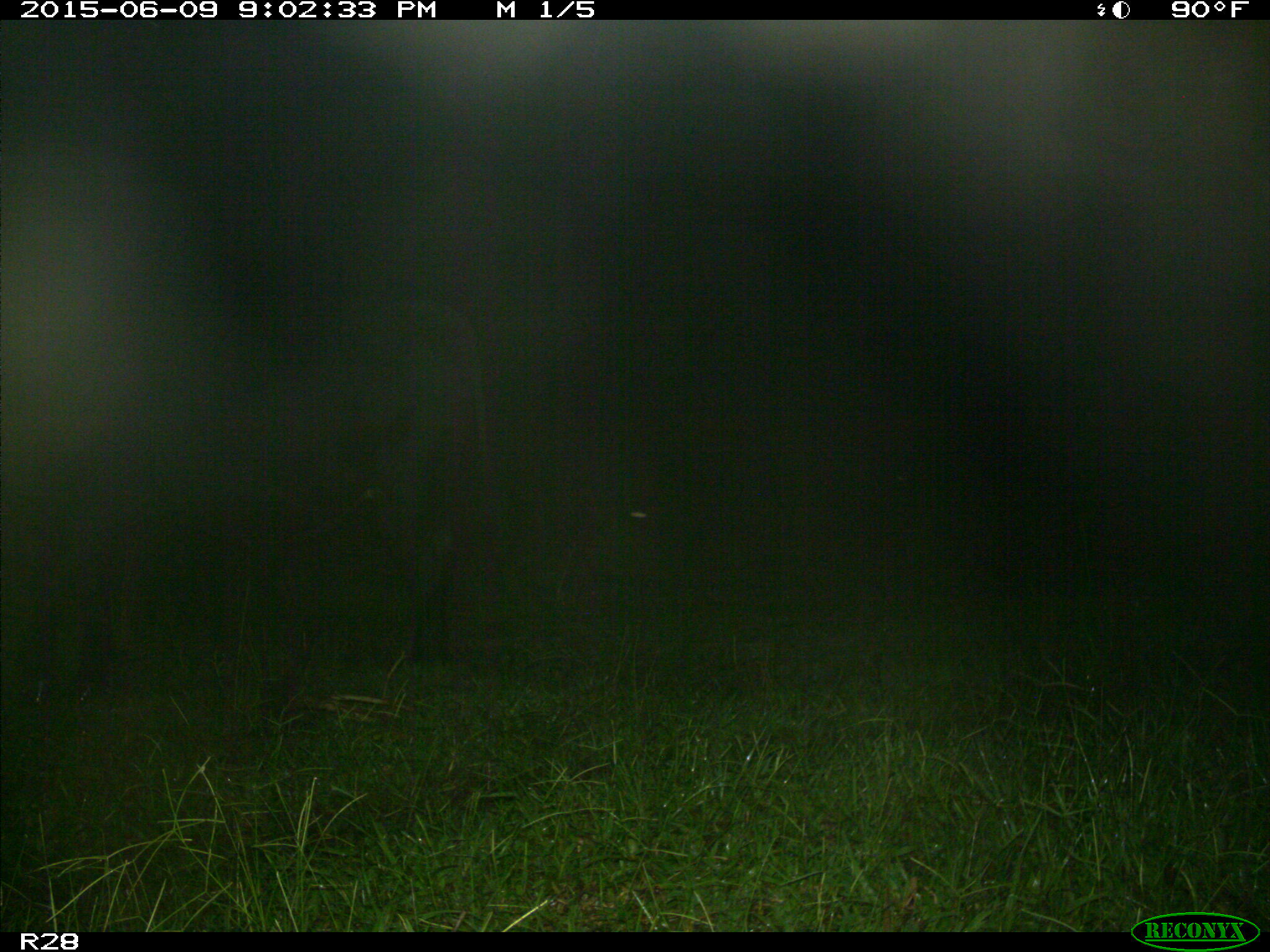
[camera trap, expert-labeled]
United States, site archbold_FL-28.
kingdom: Animalia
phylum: Chordata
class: Mammalia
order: Artiodactyla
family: Bovidae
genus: Bos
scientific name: Bos taurus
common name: domestic cow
Bos taurus (domestic cow).